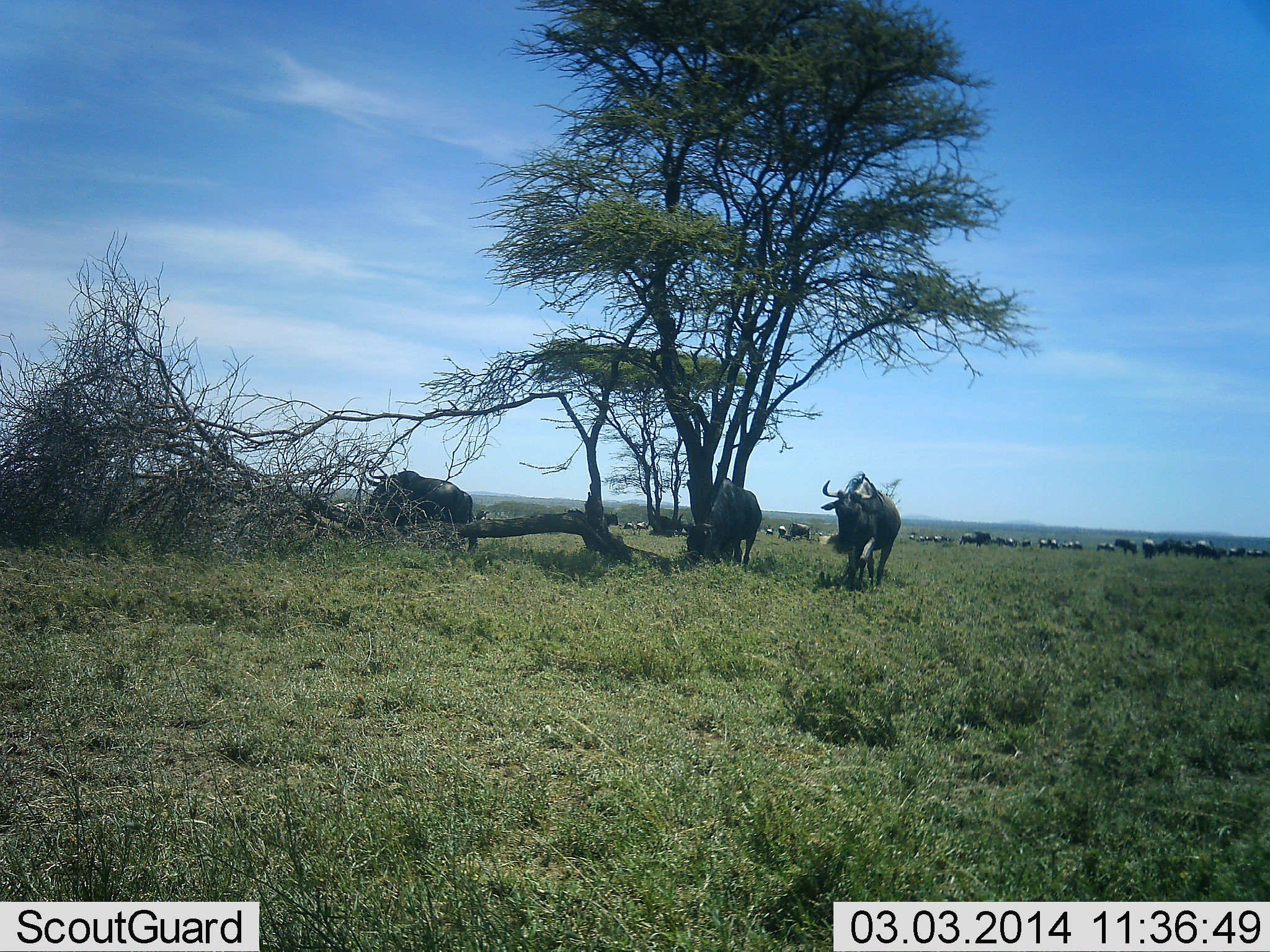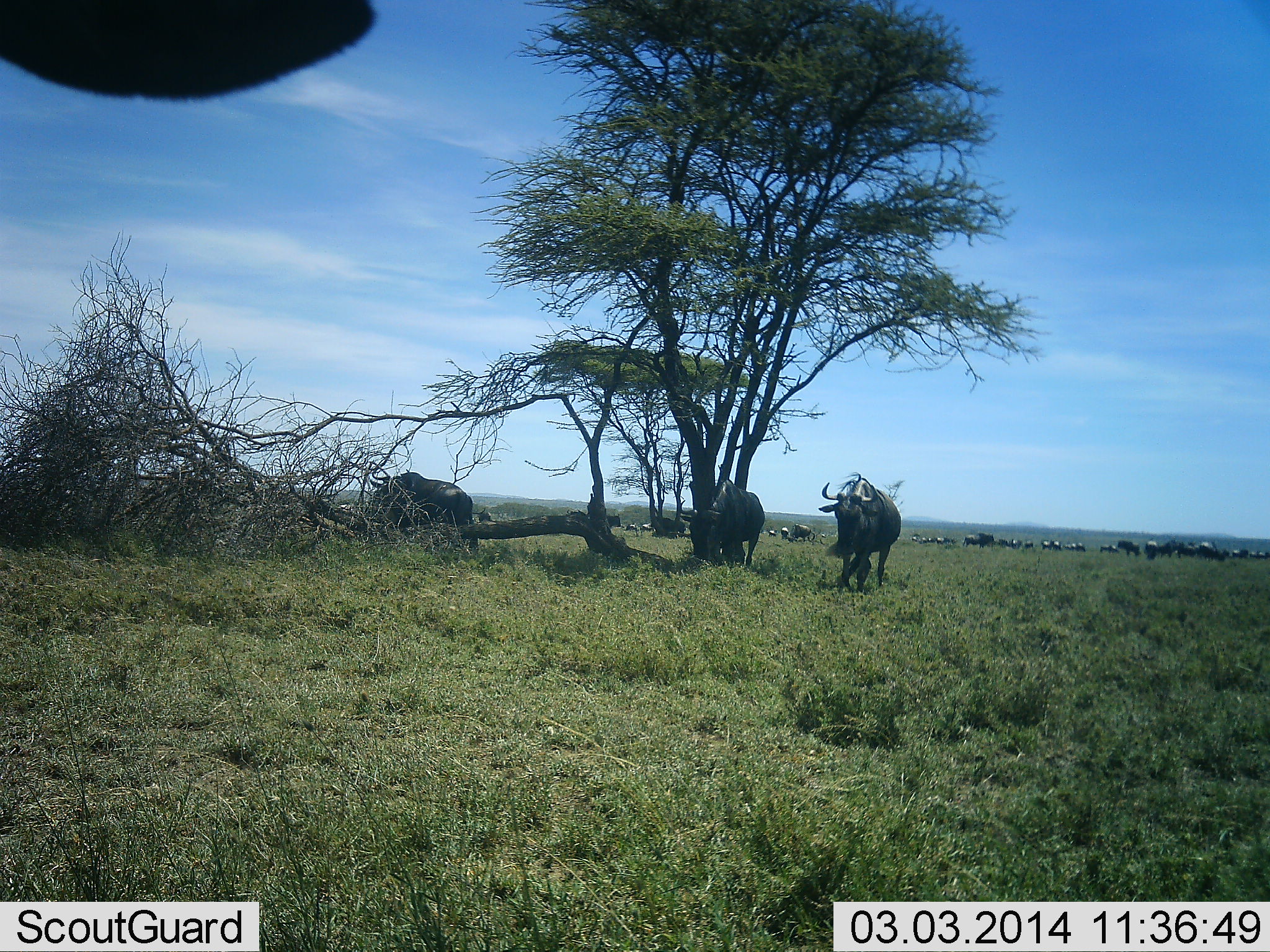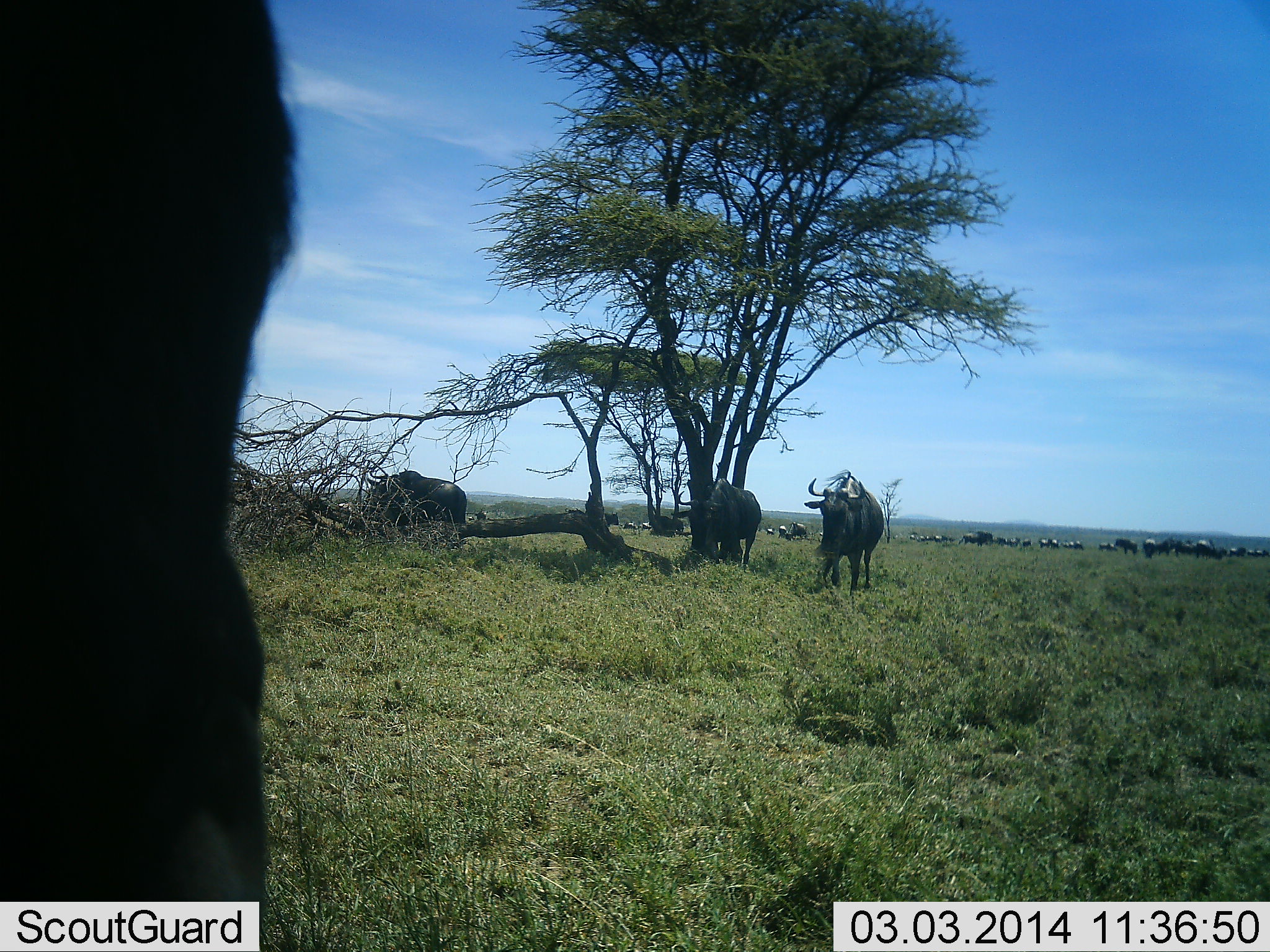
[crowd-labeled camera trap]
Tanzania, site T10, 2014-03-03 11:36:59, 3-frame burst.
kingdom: Animalia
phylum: Chordata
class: Mammalia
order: Artiodactyla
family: Bovidae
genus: Connochaetes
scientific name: Connochaetes taurinus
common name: blue wildebeest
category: wildebeest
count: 11-50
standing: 58%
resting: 2%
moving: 58%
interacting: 8%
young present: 0%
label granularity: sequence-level